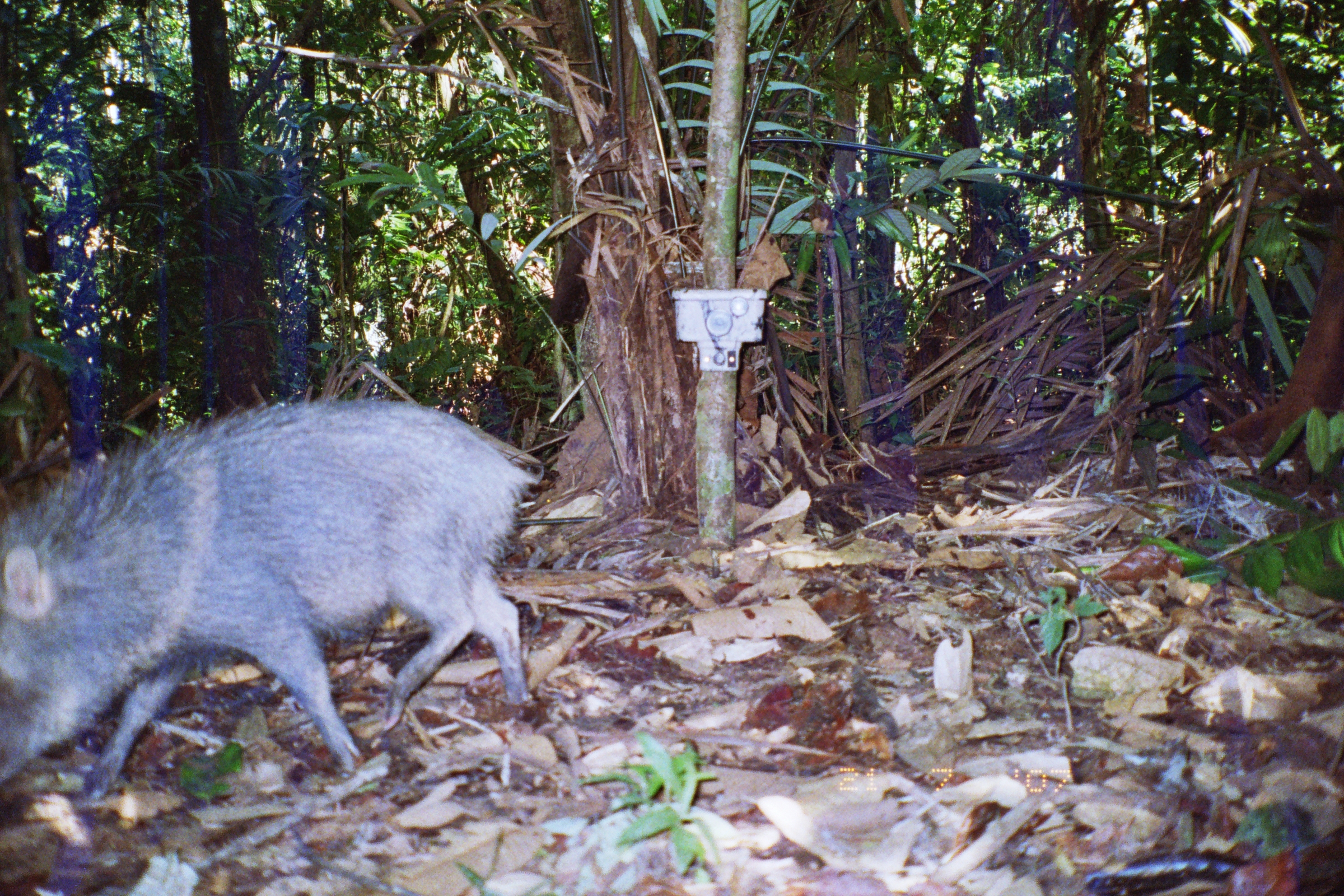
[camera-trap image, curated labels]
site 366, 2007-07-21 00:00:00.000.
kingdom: Animalia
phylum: Chordata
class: Mammalia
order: Artiodactyla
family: Tayassuidae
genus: Pecari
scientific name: Pecari tajacu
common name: collared peccary